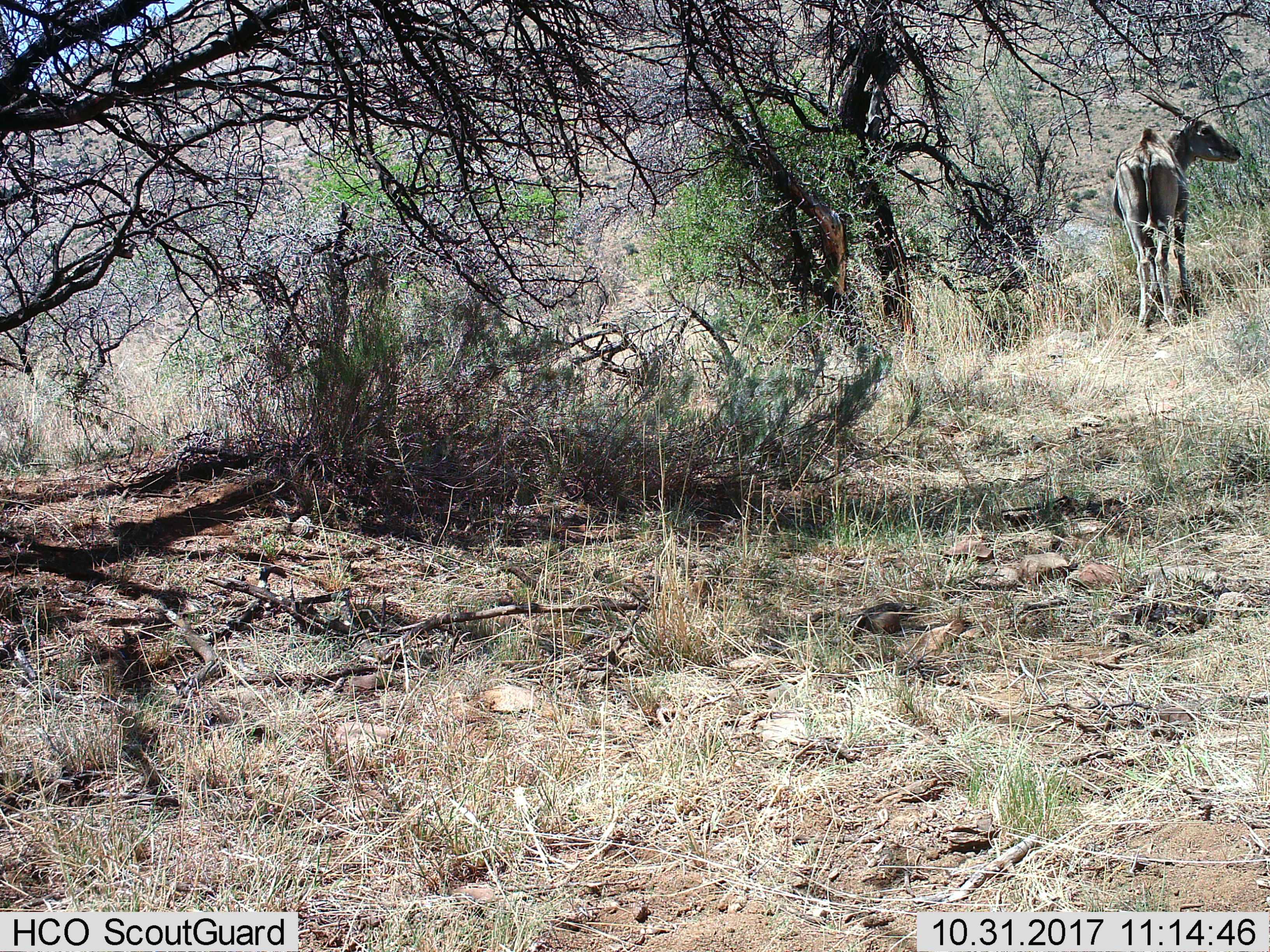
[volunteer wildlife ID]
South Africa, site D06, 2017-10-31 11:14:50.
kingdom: Animalia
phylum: Chordata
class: Mammalia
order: Artiodactyla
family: Bovidae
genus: Tragelaphus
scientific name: Tragelaphus oryx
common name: eland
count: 1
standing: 100%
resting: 0%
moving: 0%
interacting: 0%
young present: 0%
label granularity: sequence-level